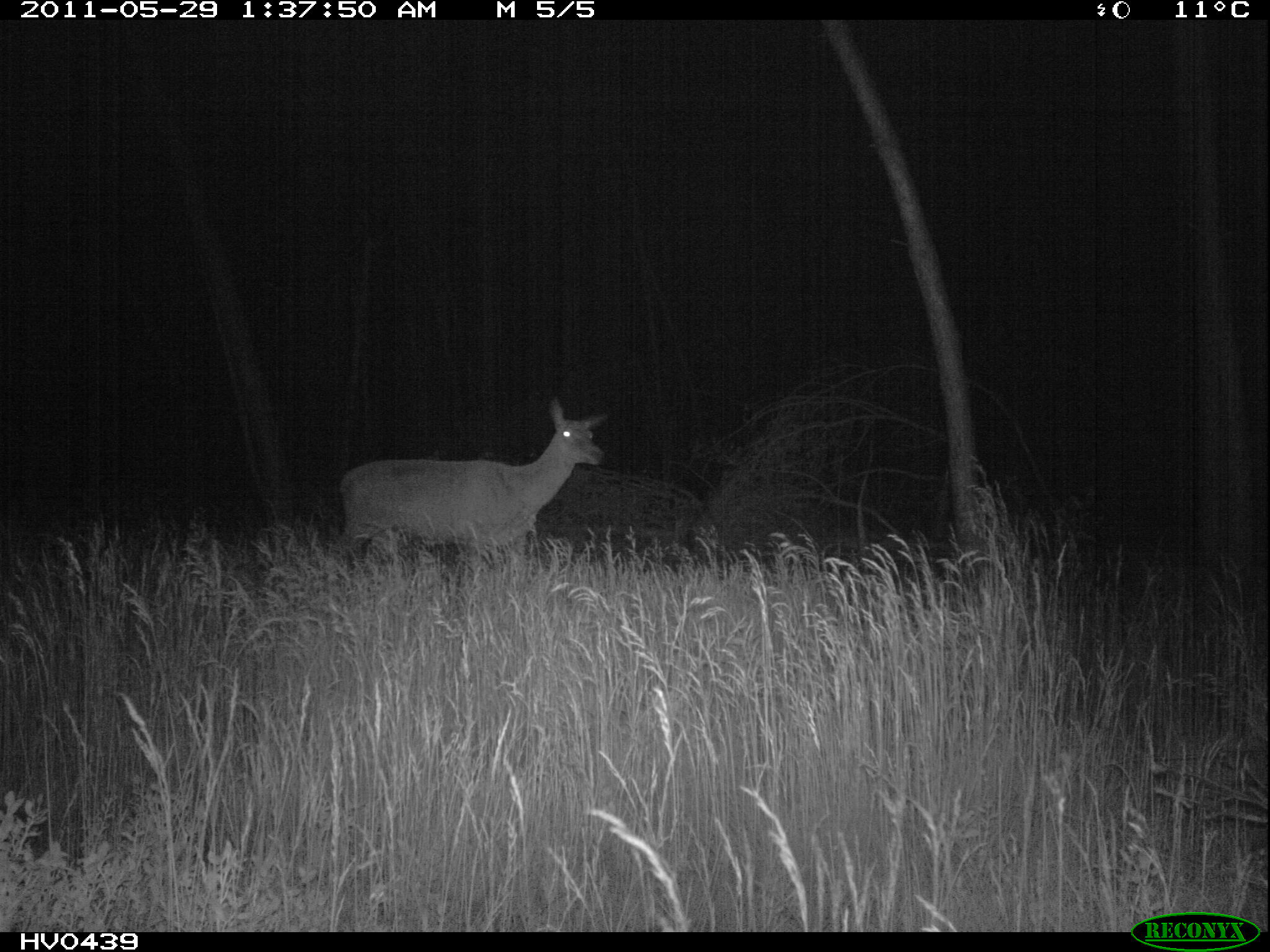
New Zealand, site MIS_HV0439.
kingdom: Animalia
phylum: Chordata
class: Mammalia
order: Artiodactyla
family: Cervidae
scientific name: Cervidae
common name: deer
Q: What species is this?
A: Deer (Cervidae).